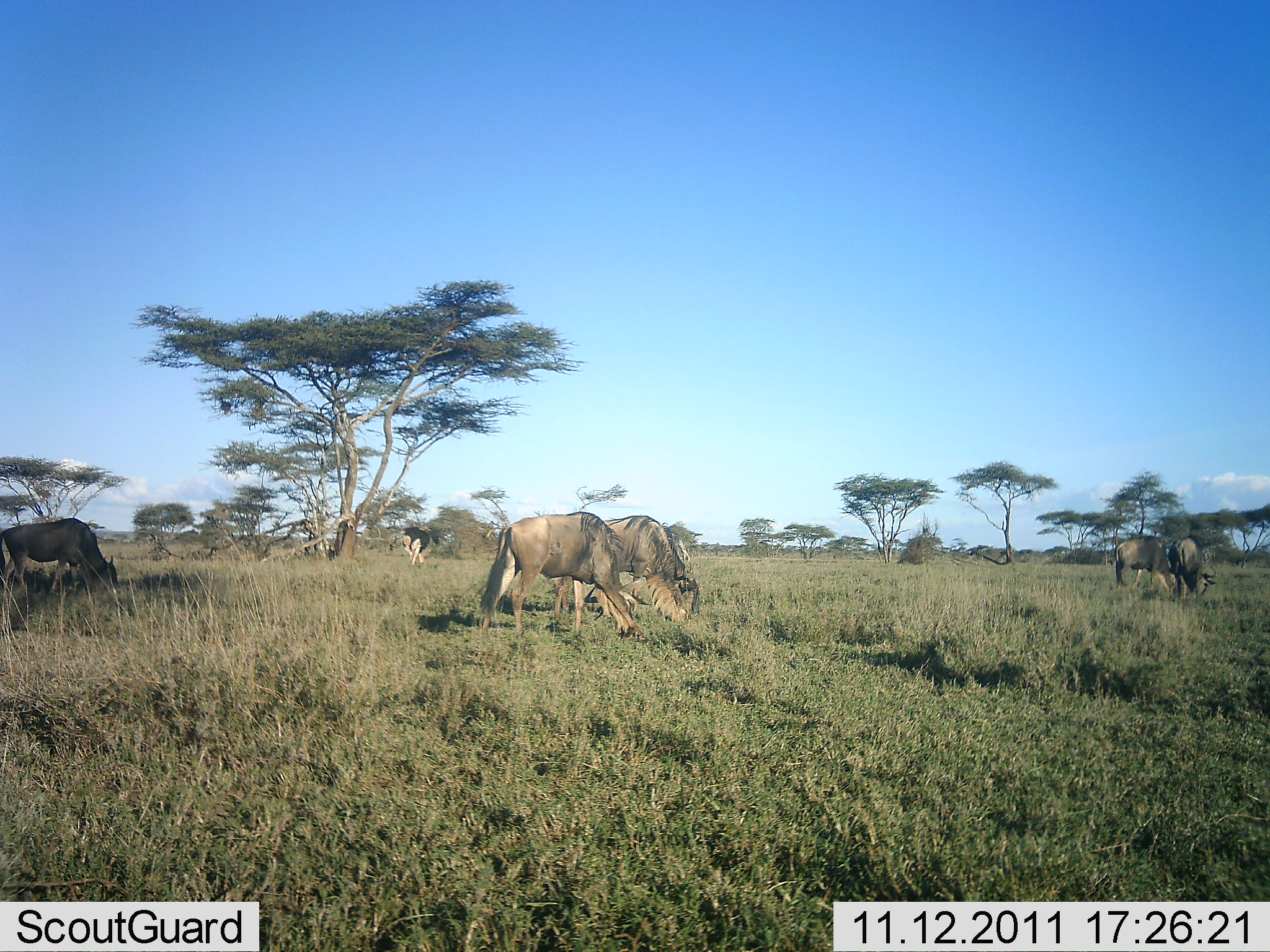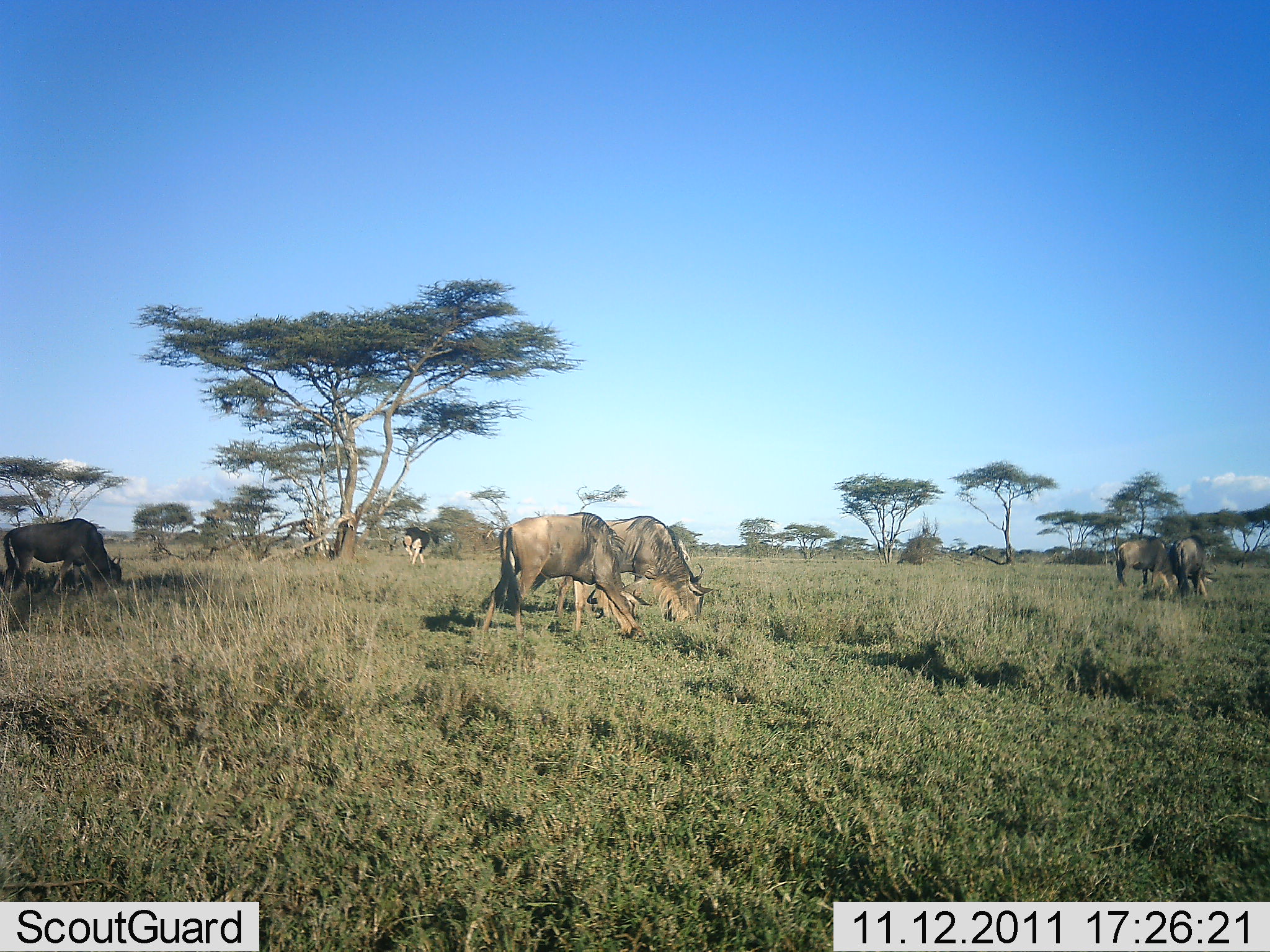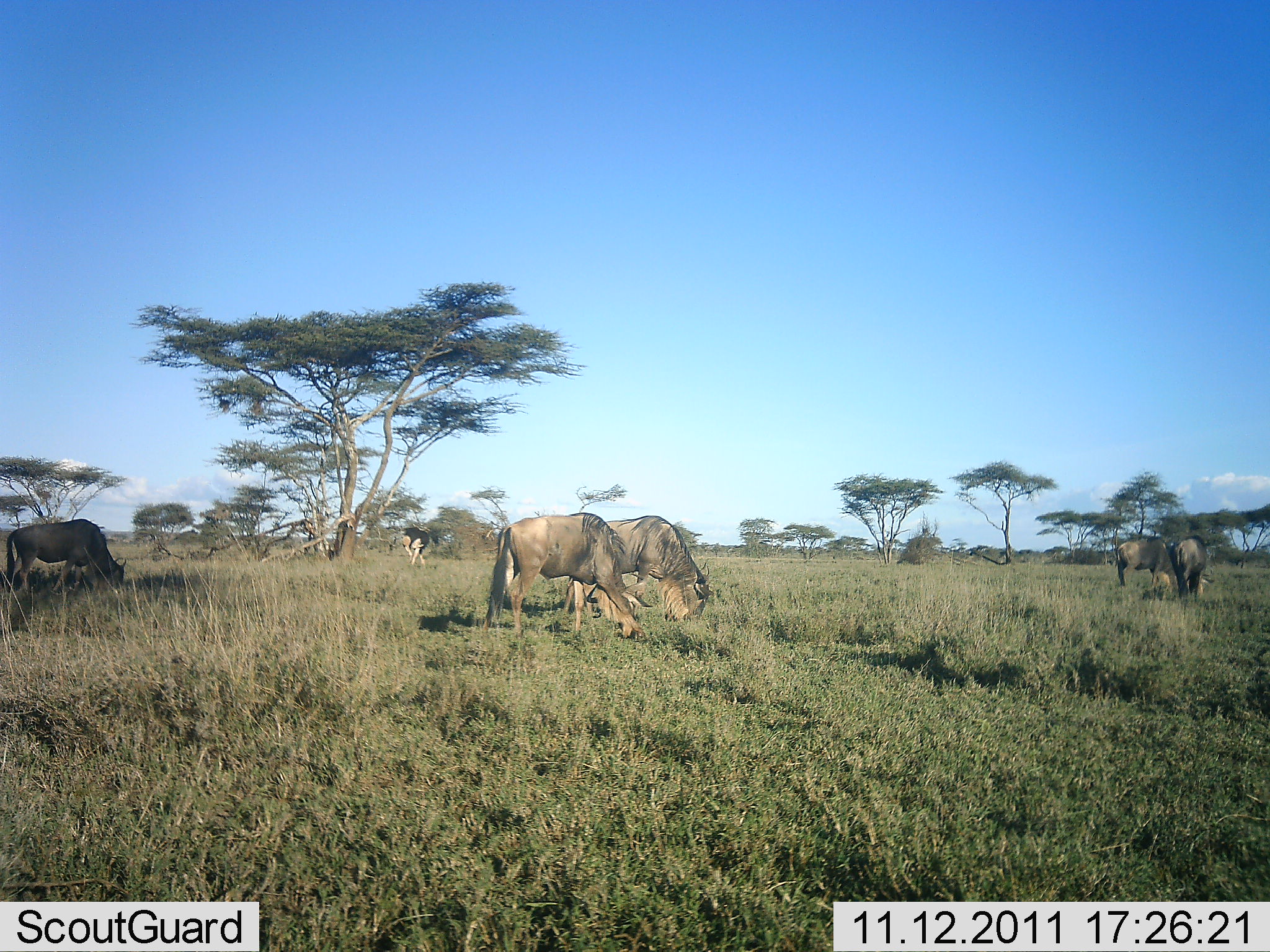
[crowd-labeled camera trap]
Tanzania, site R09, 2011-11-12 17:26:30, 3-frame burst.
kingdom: Animalia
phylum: Chordata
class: Mammalia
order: Artiodactyla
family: Bovidae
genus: Connochaetes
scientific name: Connochaetes taurinus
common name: blue wildebeest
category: wildebeest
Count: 5.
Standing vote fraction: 36%.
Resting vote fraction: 0%.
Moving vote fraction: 14%.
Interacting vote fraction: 0%.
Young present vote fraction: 0%.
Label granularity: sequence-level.